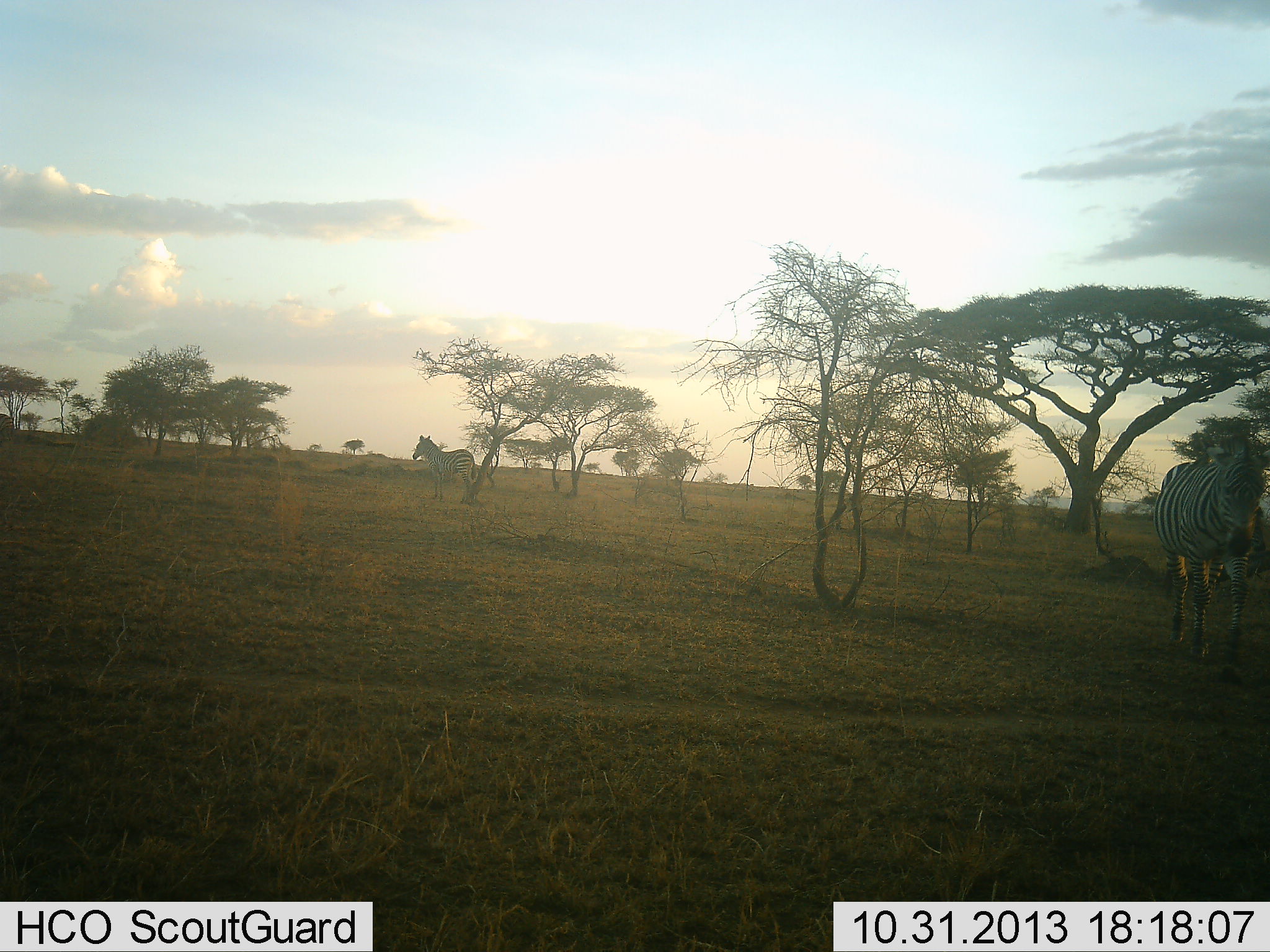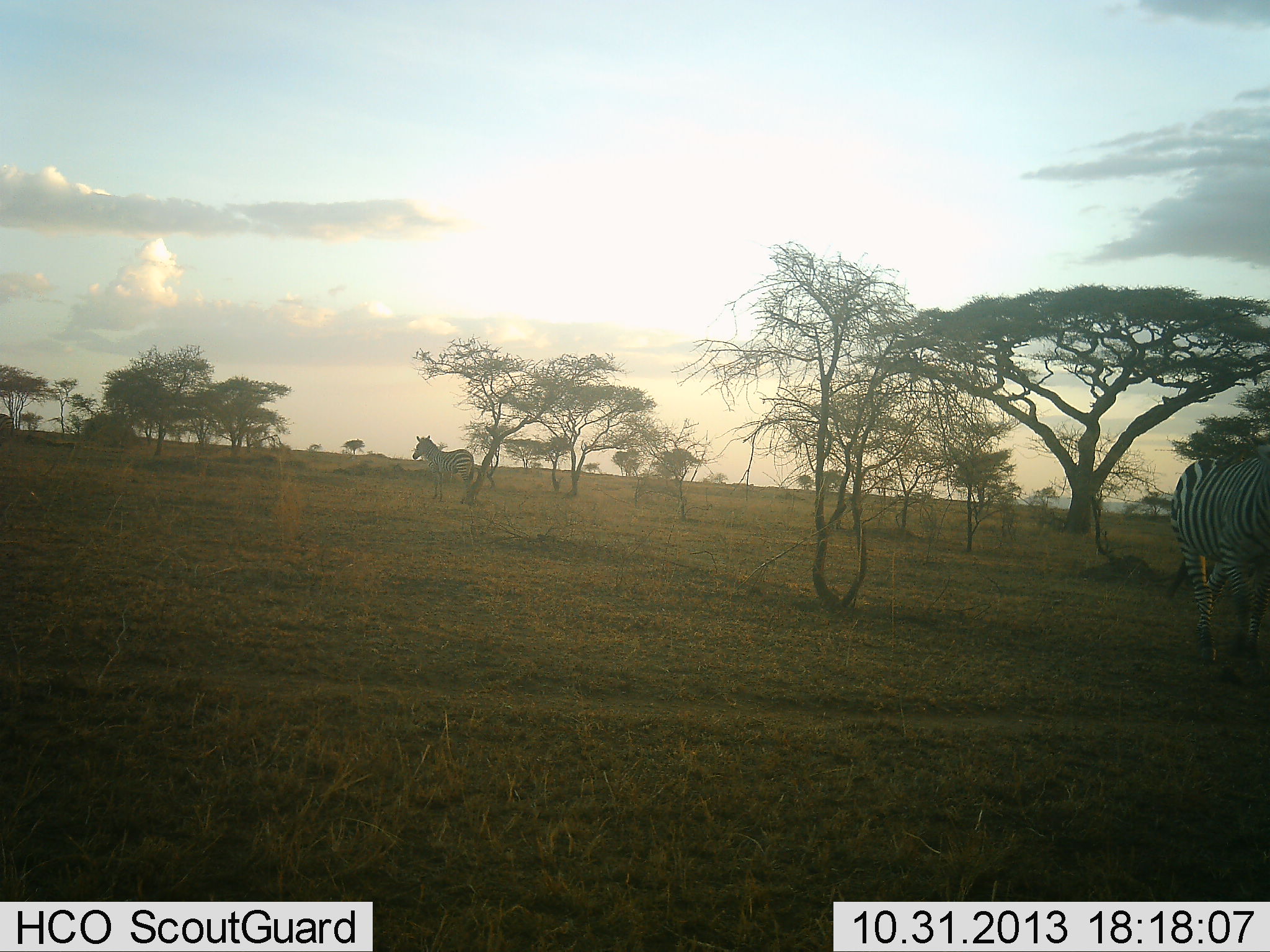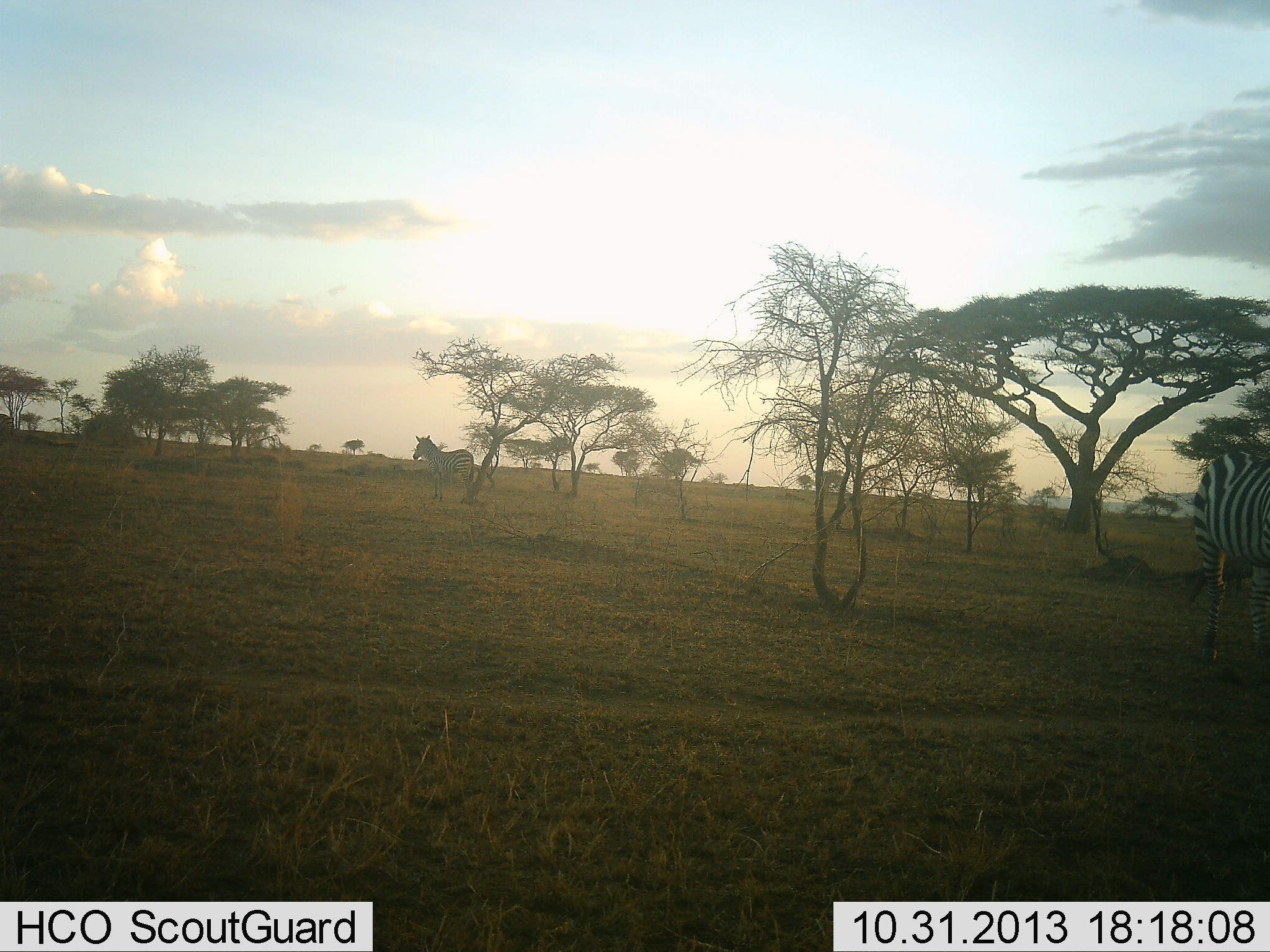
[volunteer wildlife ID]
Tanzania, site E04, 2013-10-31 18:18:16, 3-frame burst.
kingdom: Animalia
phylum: Chordata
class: Mammalia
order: Perissodactyla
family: Equidae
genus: Equus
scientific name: Equus quagga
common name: plains zebra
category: zebra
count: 2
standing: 71%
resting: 3%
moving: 74%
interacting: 3%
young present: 0%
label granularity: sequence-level